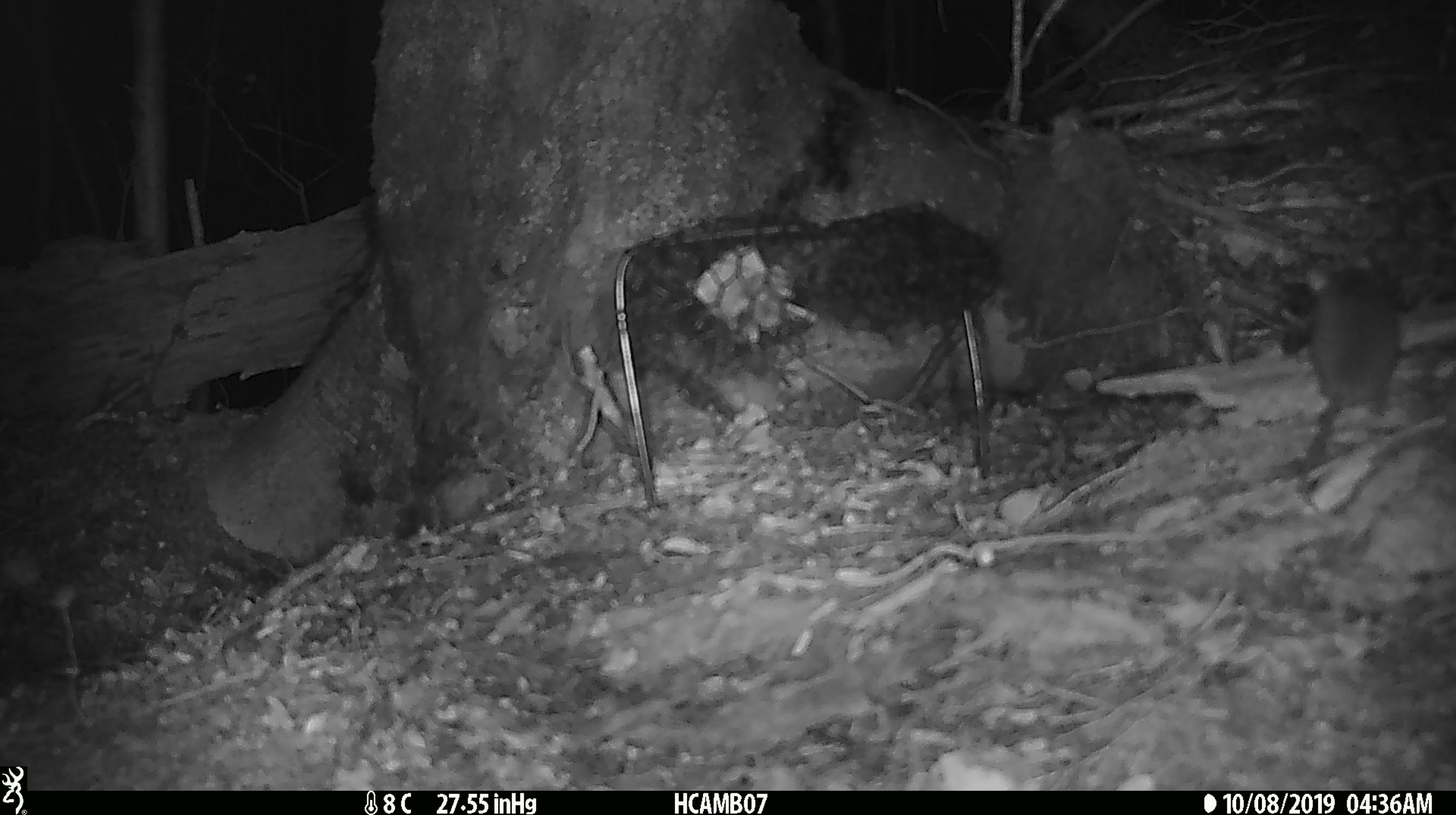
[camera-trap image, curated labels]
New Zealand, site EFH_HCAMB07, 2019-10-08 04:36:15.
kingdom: Animalia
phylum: Chordata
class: Mammalia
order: Rodentia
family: Muridae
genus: Mus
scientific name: Mus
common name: mouse